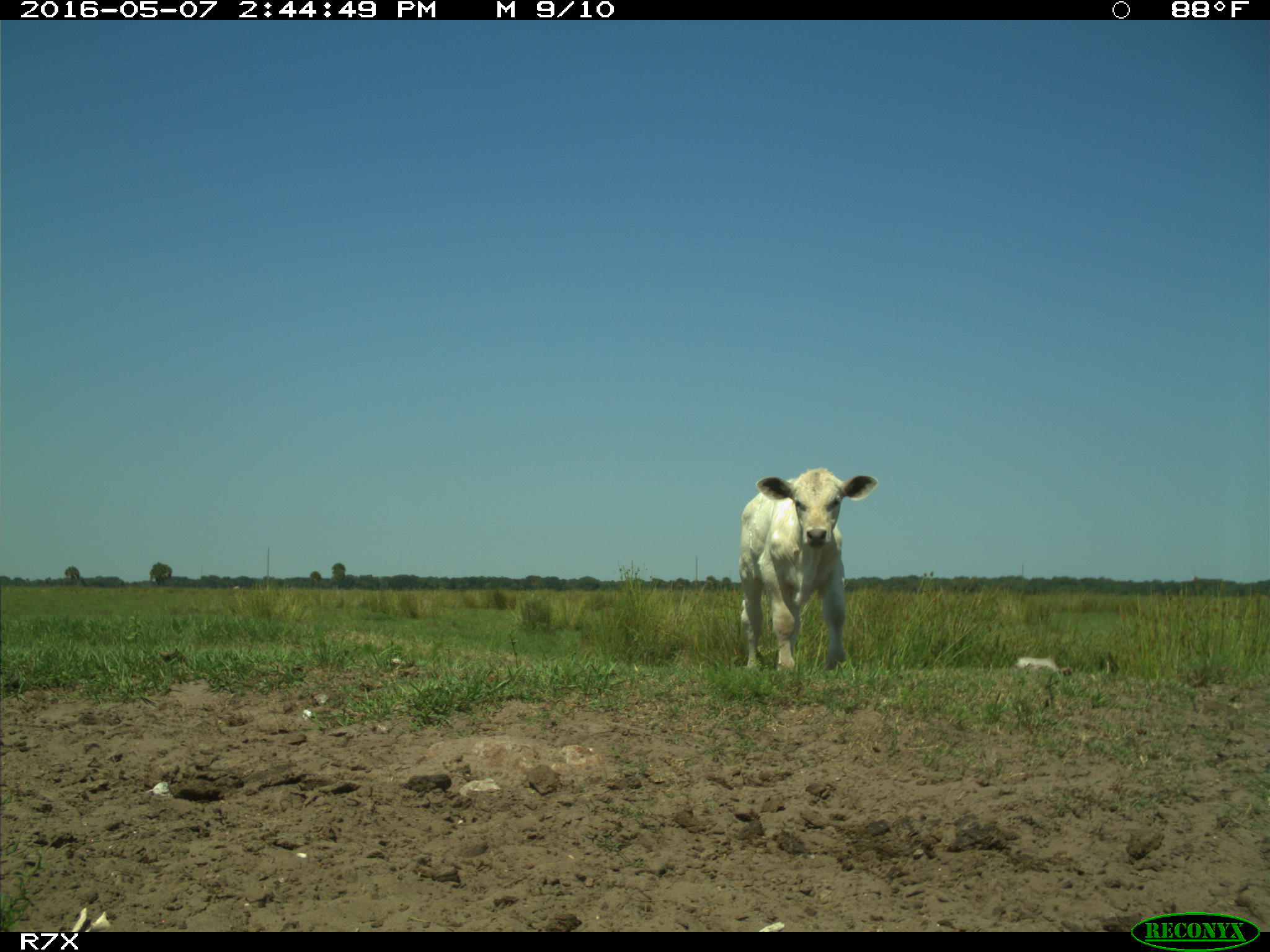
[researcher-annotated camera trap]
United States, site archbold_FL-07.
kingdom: Animalia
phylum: Chordata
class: Mammalia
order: Artiodactyla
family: Bovidae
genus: Bos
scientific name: Bos taurus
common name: domestic cow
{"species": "Bos taurus (domestic cow)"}